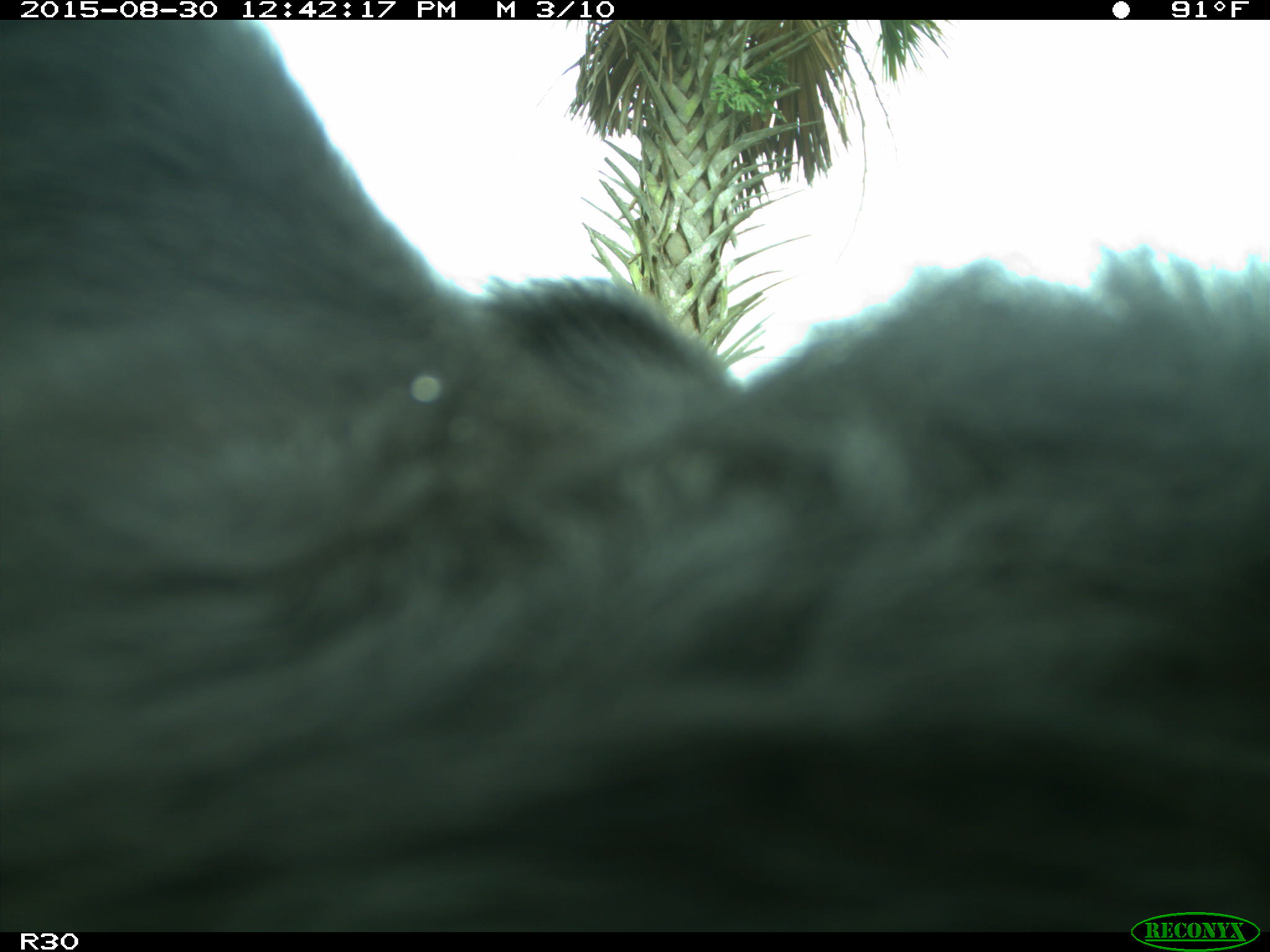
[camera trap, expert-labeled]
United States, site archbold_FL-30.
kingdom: Animalia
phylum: Chordata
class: Mammalia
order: Artiodactyla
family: Bovidae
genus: Bos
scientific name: Bos taurus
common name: domestic cow